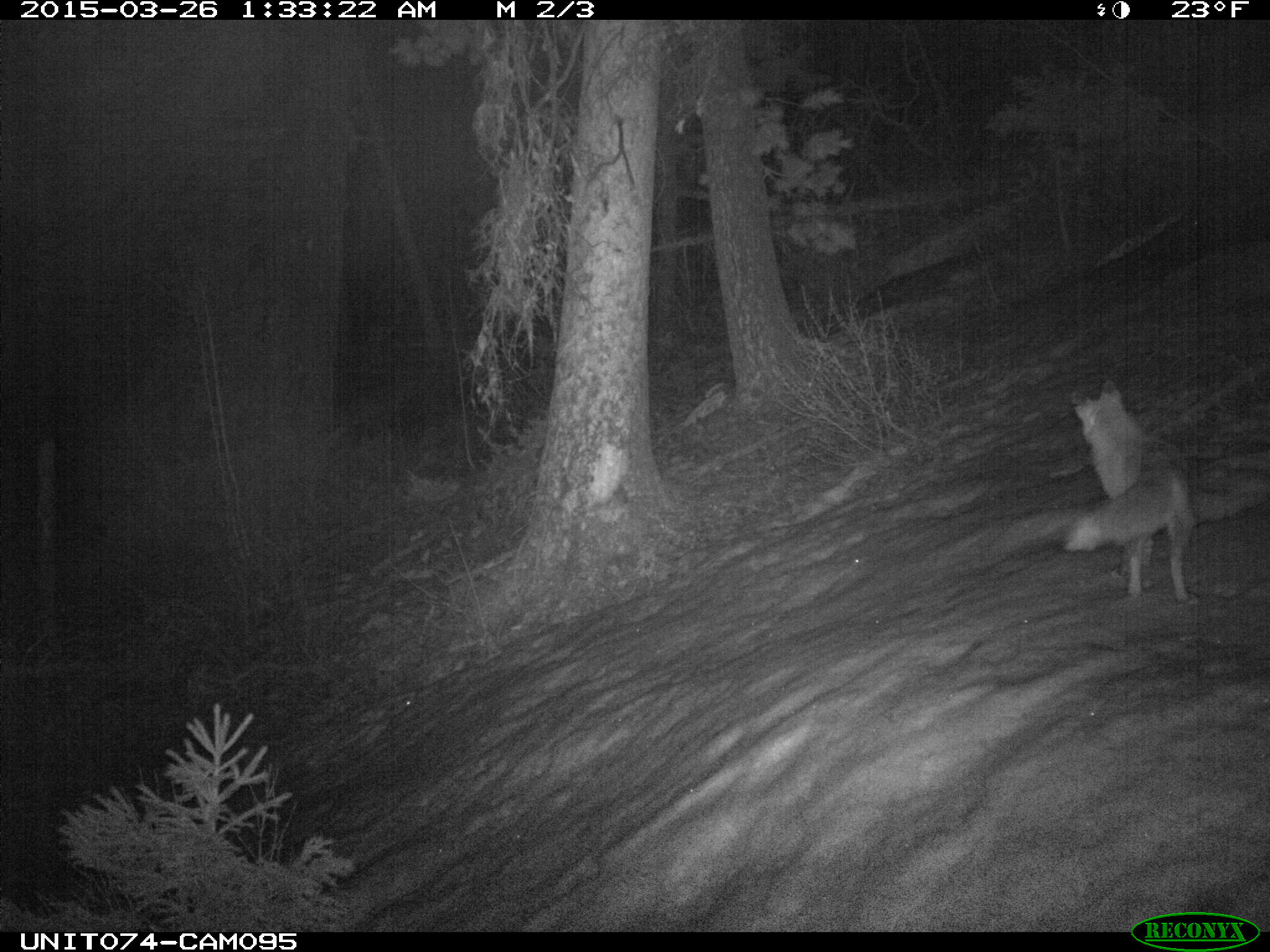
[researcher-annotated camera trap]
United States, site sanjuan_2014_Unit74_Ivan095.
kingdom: Animalia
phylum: Chordata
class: Mammalia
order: Carnivora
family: Canidae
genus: Vulpes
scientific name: Vulpes vulpes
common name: red fox